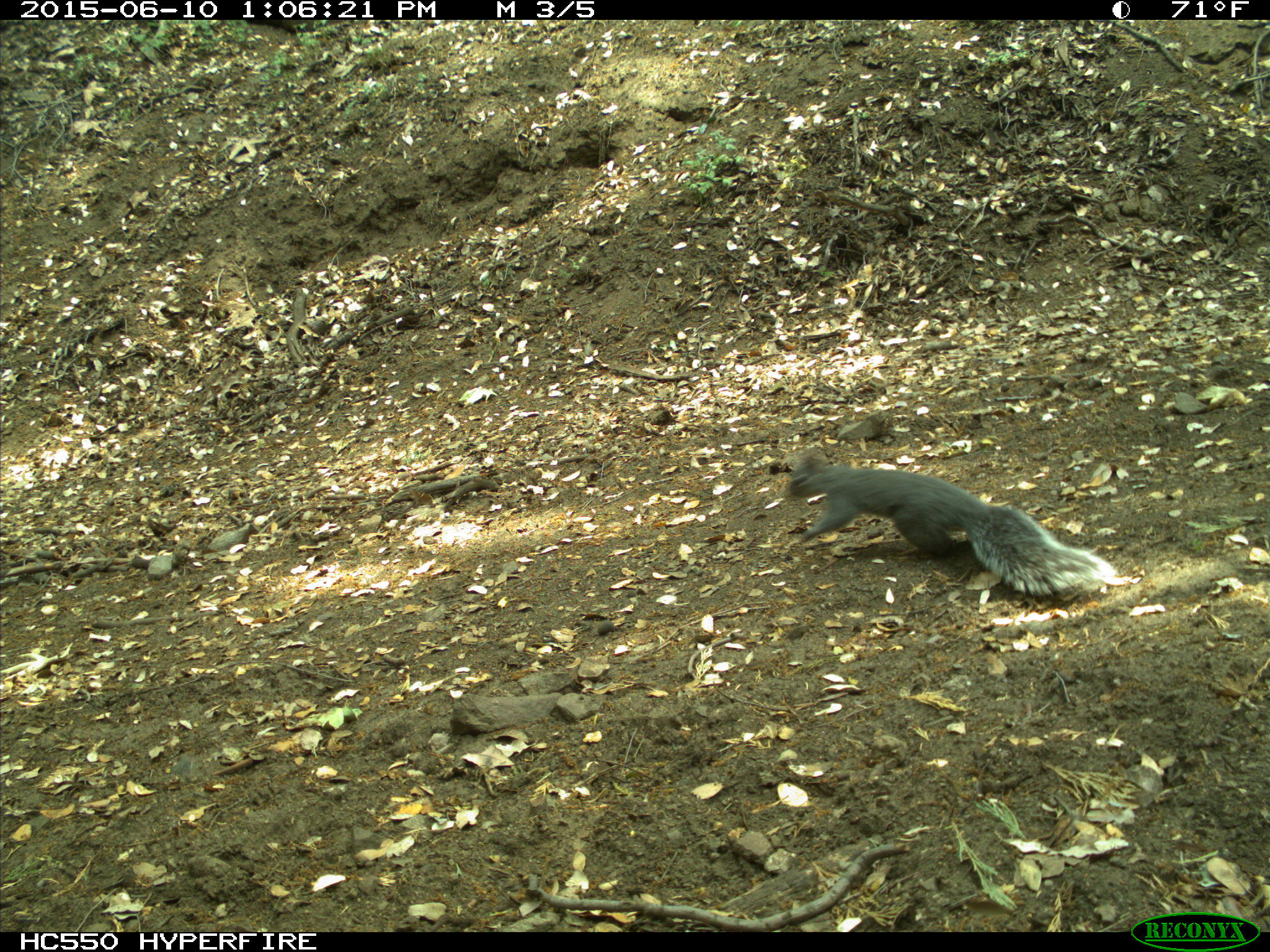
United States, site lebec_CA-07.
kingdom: Animalia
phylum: Chordata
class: Mammalia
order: Rodentia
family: Sciuridae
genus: Sciurus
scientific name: Sciurus carolinensis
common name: eastern gray squirrel